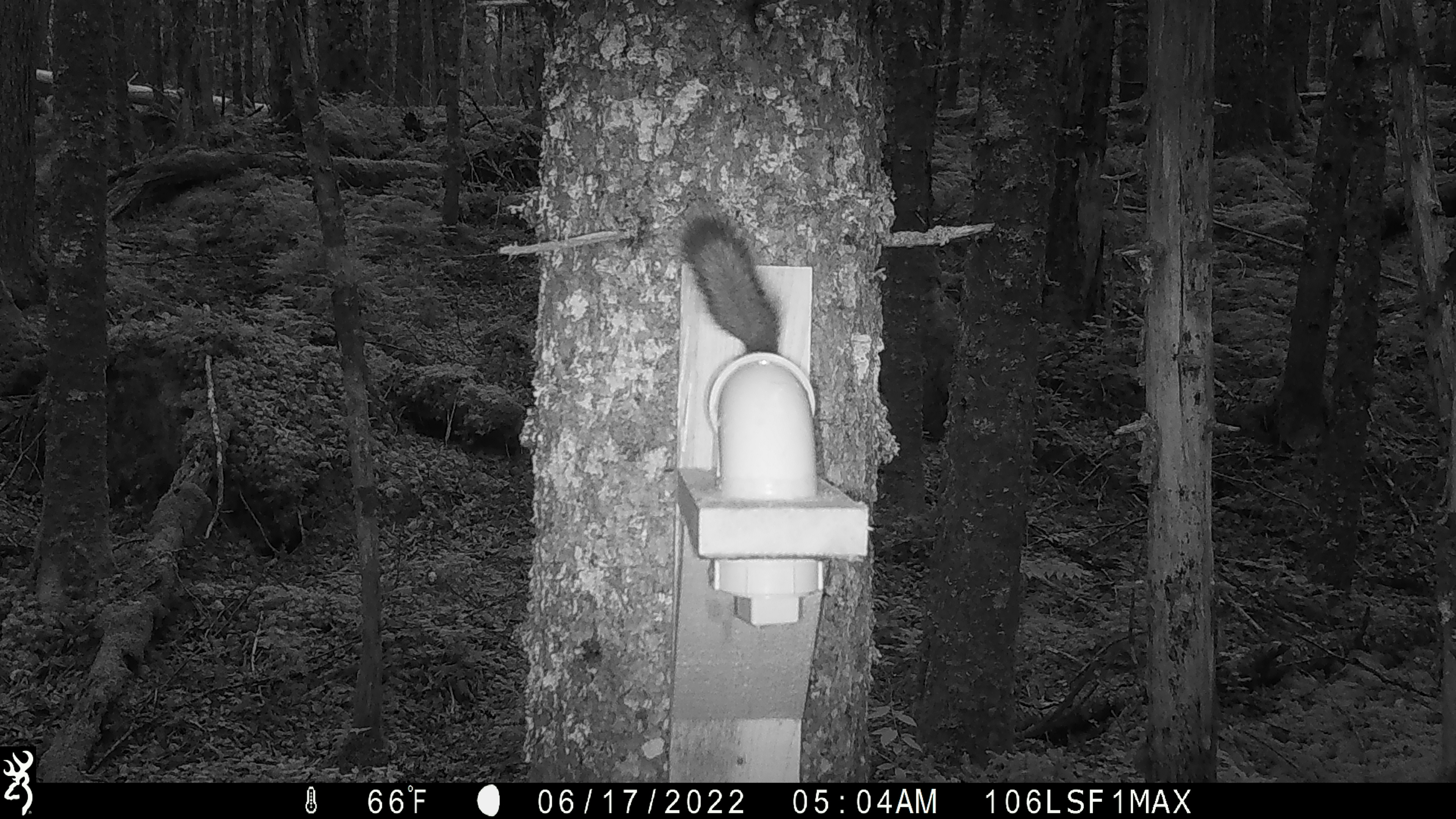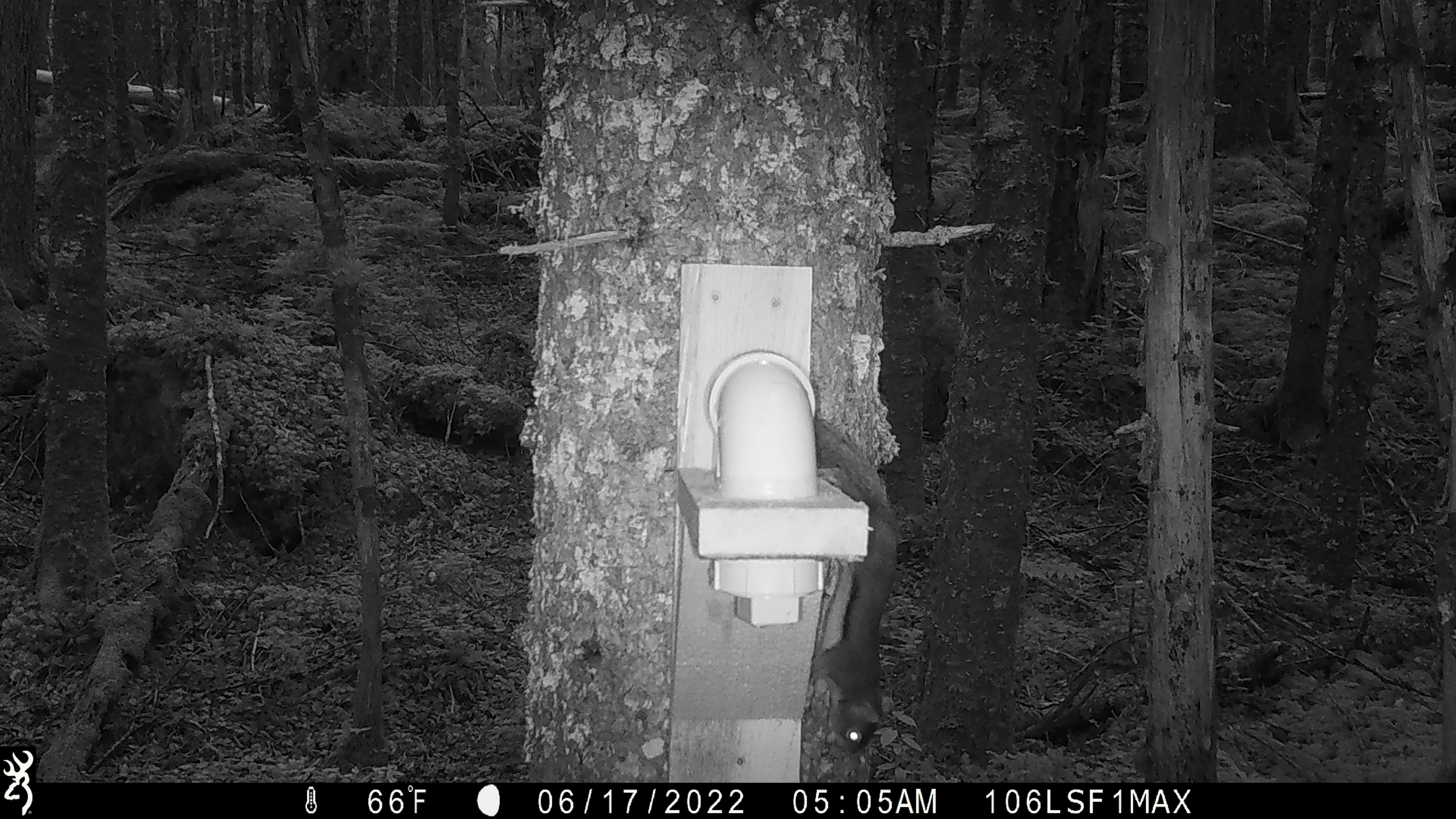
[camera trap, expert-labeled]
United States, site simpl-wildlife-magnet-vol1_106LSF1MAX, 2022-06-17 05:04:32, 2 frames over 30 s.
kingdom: Animalia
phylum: Chordata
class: Mammalia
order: Rodentia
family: Sciuridae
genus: Tamiasciurus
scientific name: Tamiasciurus hudsonicus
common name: red squirrel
Red squirrel (Tamiasciurus hudsonicus).